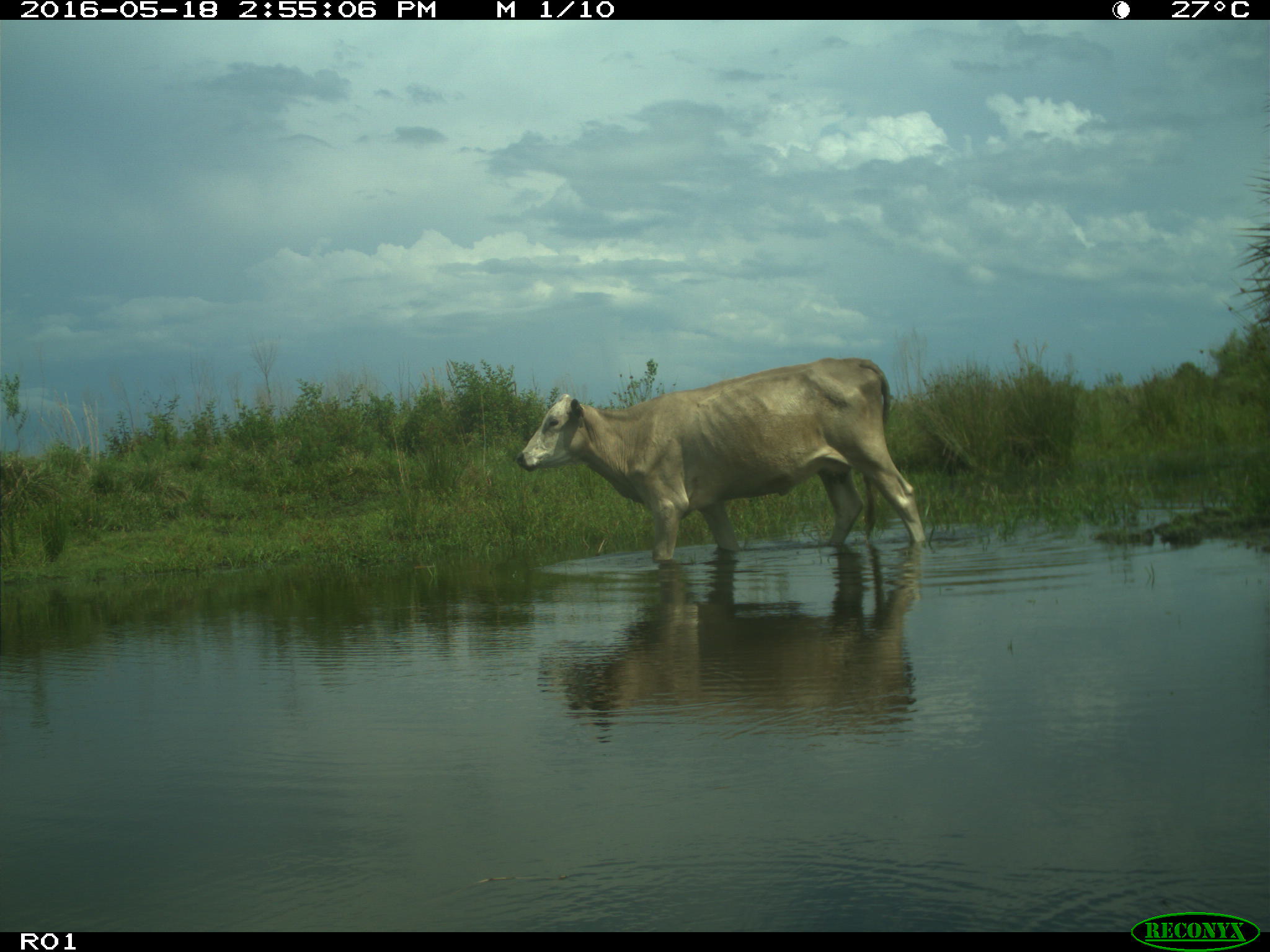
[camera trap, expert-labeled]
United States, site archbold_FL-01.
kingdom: Animalia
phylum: Chordata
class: Mammalia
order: Artiodactyla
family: Bovidae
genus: Bos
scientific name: Bos taurus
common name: domestic cow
Bos taurus (domestic cow).